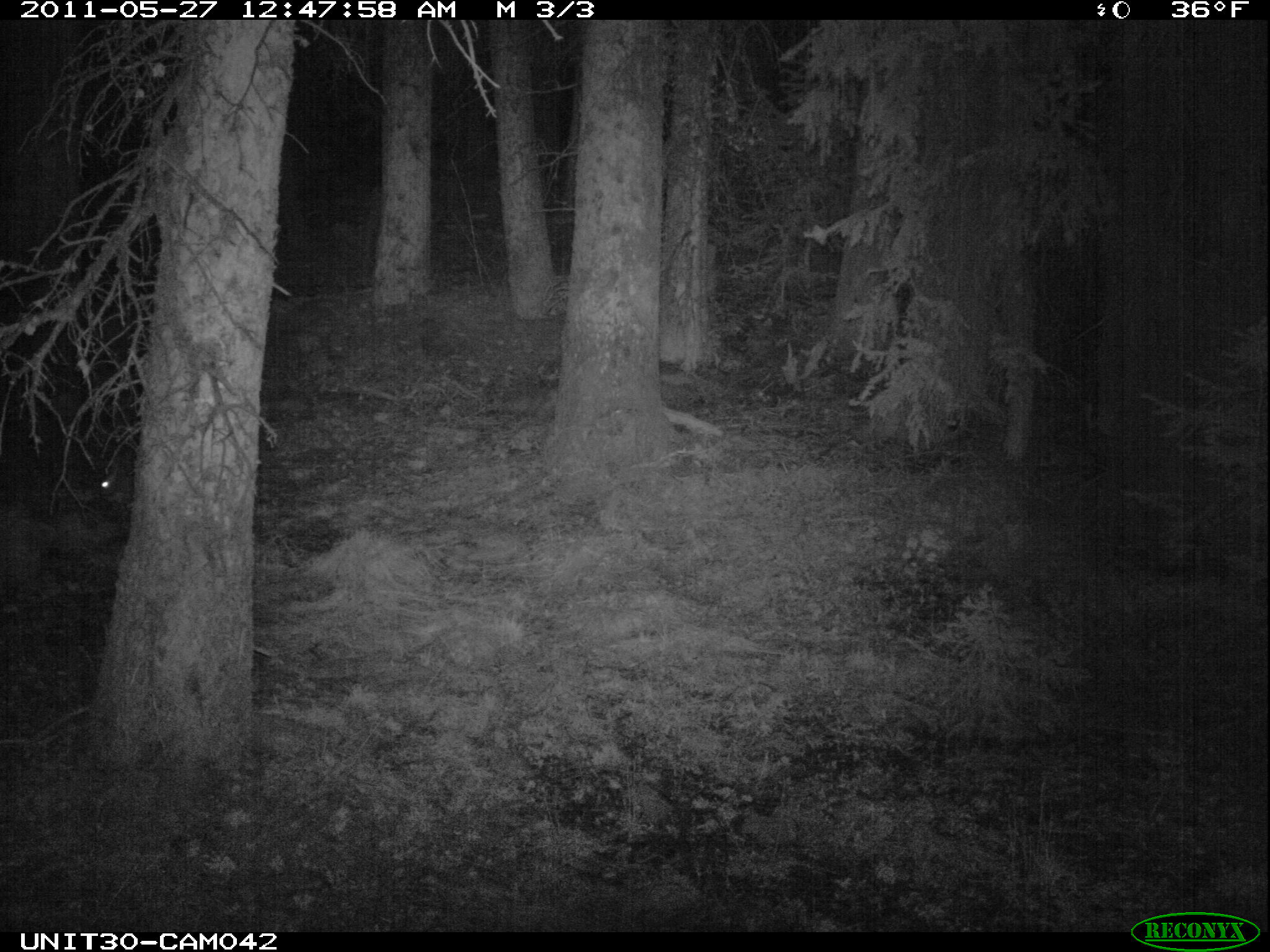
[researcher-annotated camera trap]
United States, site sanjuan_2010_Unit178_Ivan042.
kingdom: Animalia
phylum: Chordata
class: Mammalia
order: Lagomorpha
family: Leporidae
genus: Lepus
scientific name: Lepus americanus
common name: snowshoe hare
Lepus americanus (snowshoe hare).